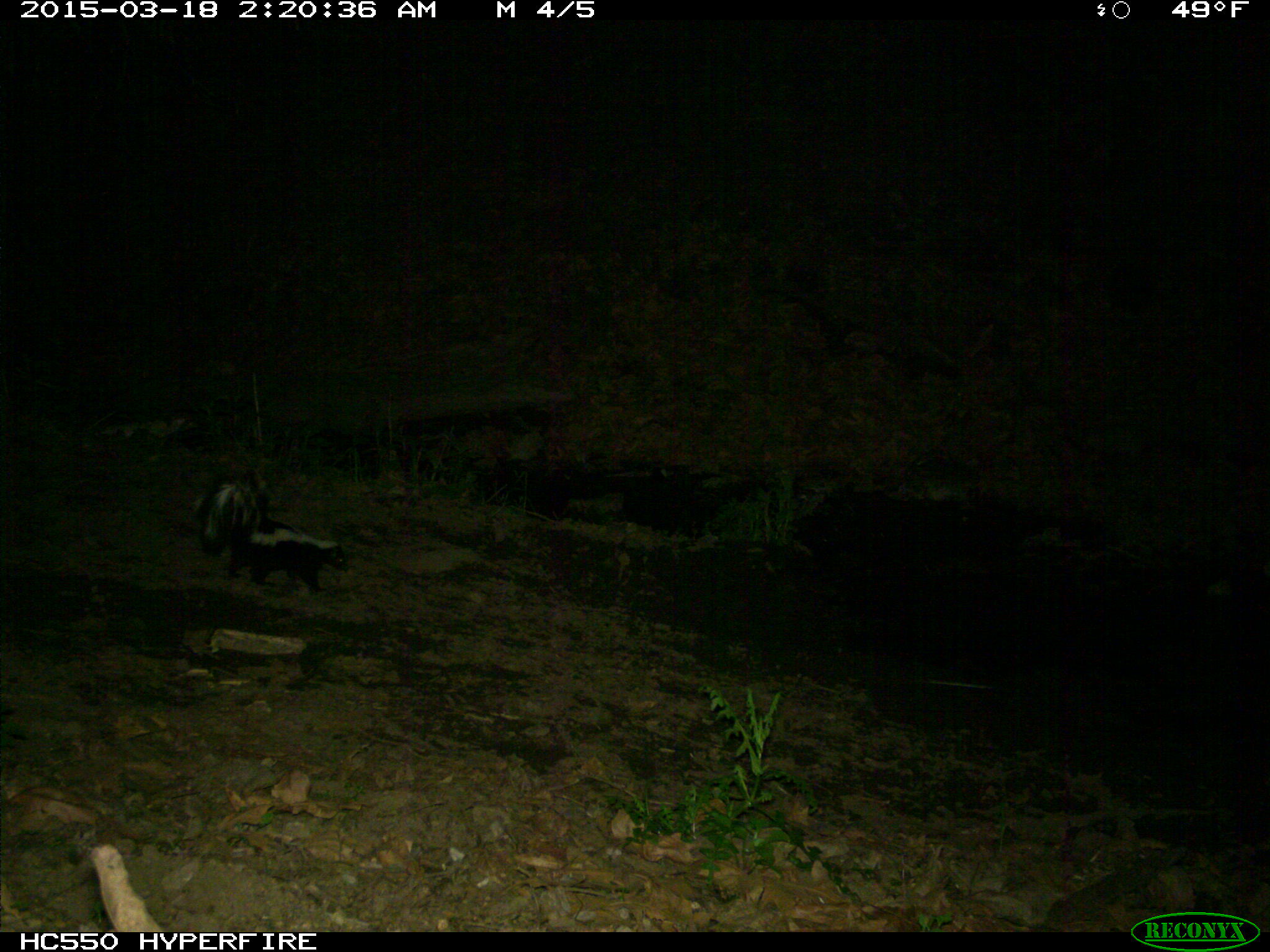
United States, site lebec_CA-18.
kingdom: Animalia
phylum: Chordata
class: Mammalia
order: Carnivora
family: Mephitidae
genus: Mephitis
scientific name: Mephitis mephitis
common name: striped skunk